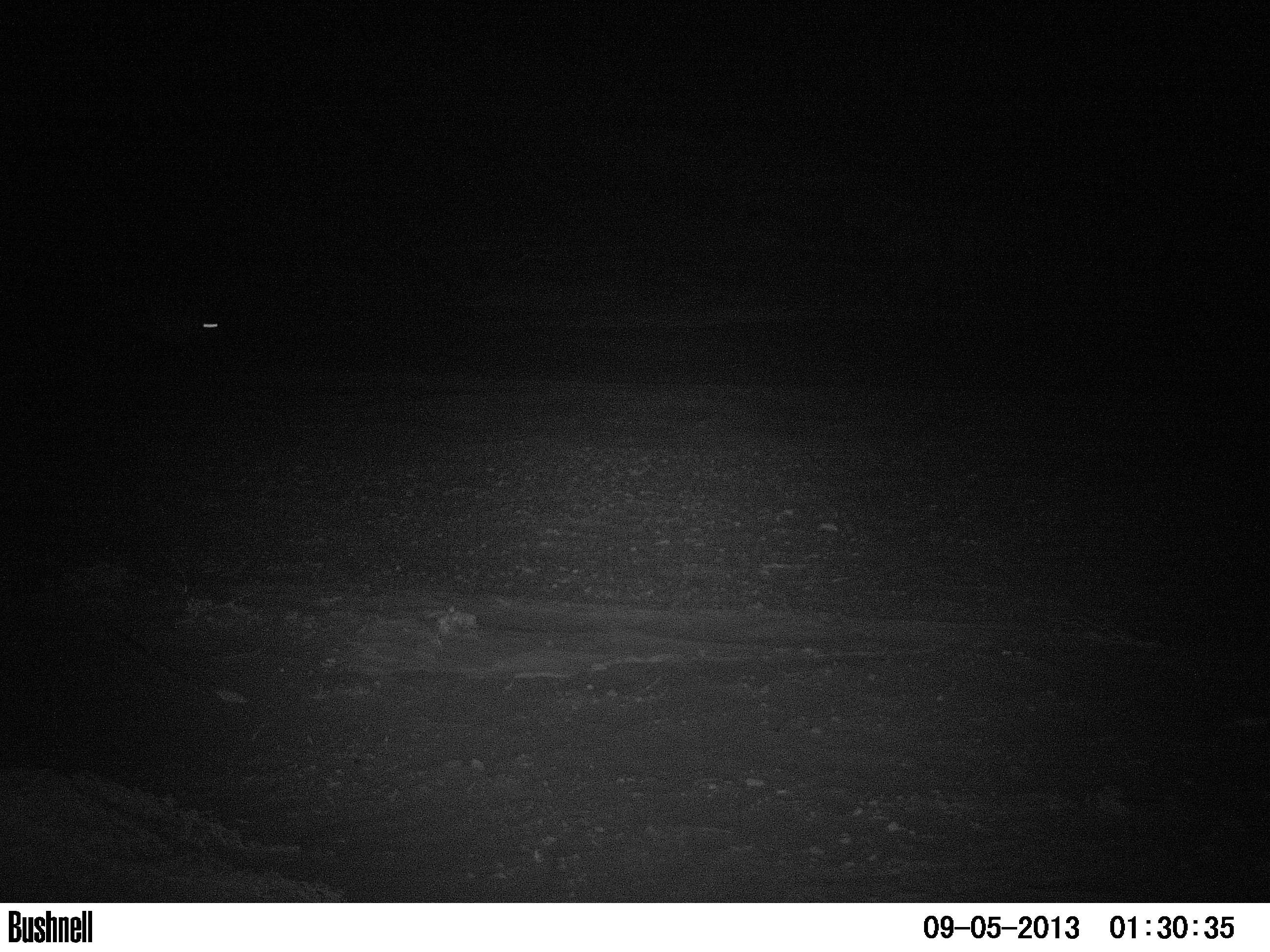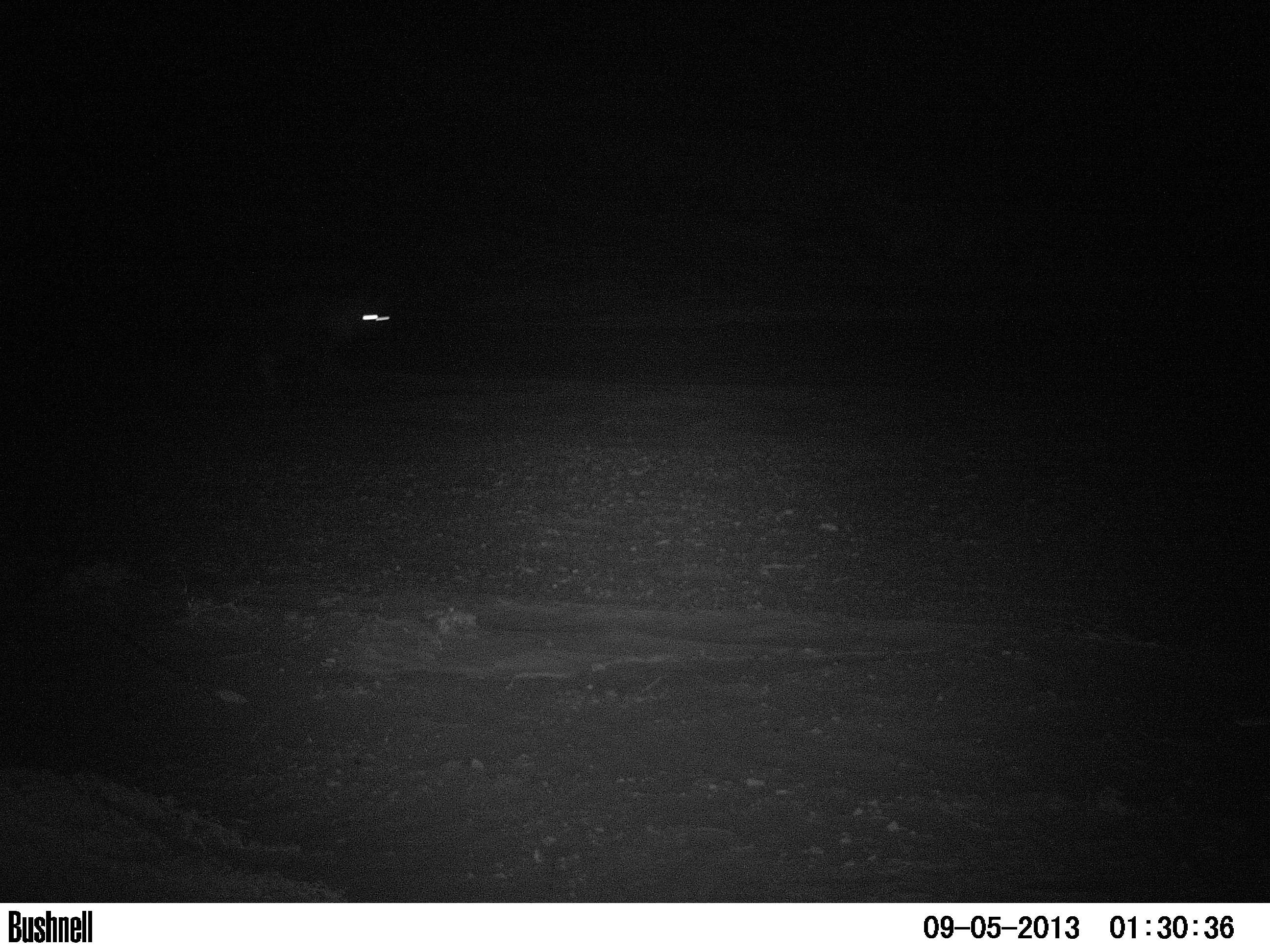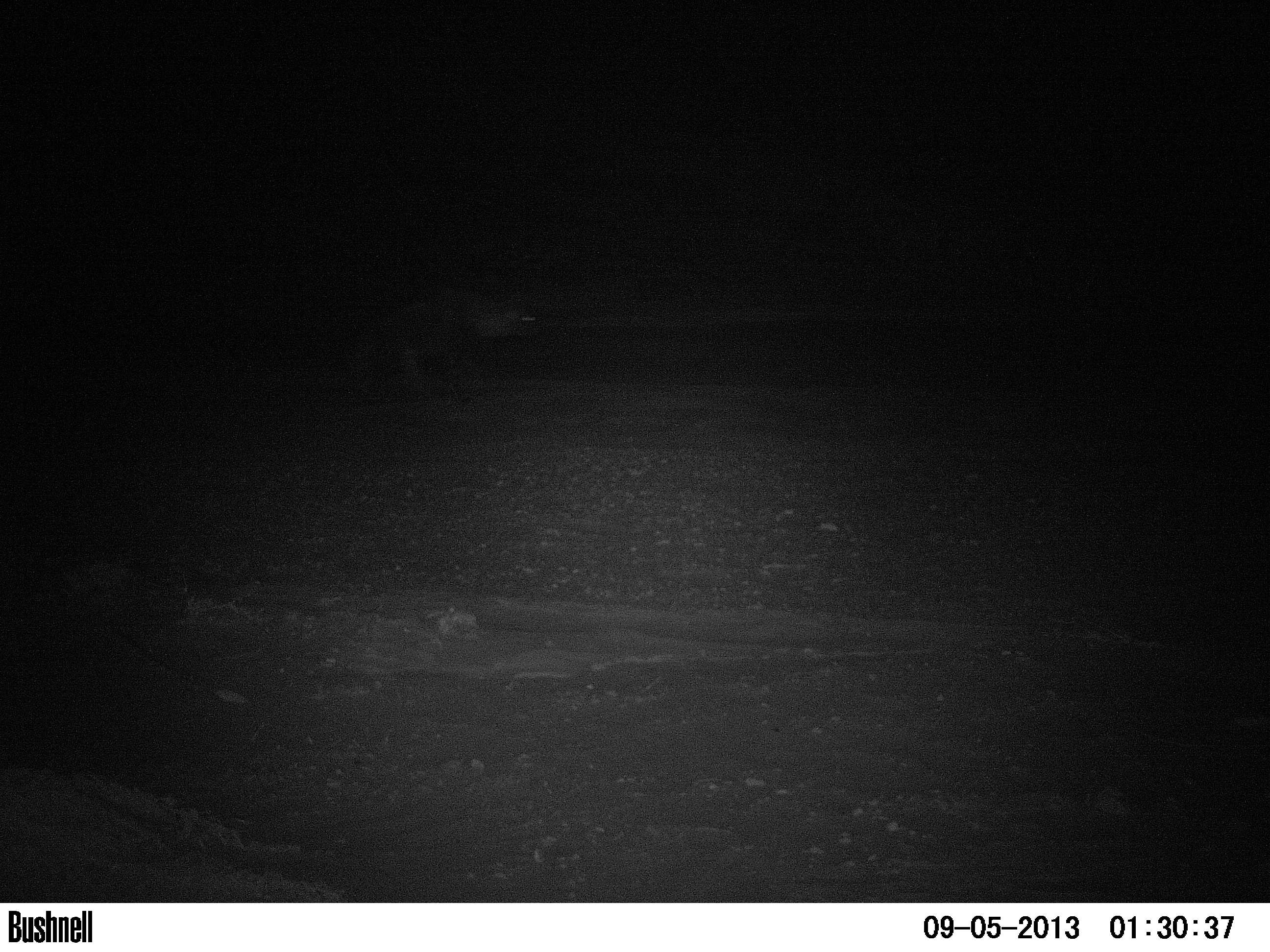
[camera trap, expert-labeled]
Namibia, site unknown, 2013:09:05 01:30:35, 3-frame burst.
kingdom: Animalia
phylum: Chordata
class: Mammalia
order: Carnivora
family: Hyaenidae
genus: Parahyaena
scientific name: Parahyaena brunnea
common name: brown hyena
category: hyaena brunnea